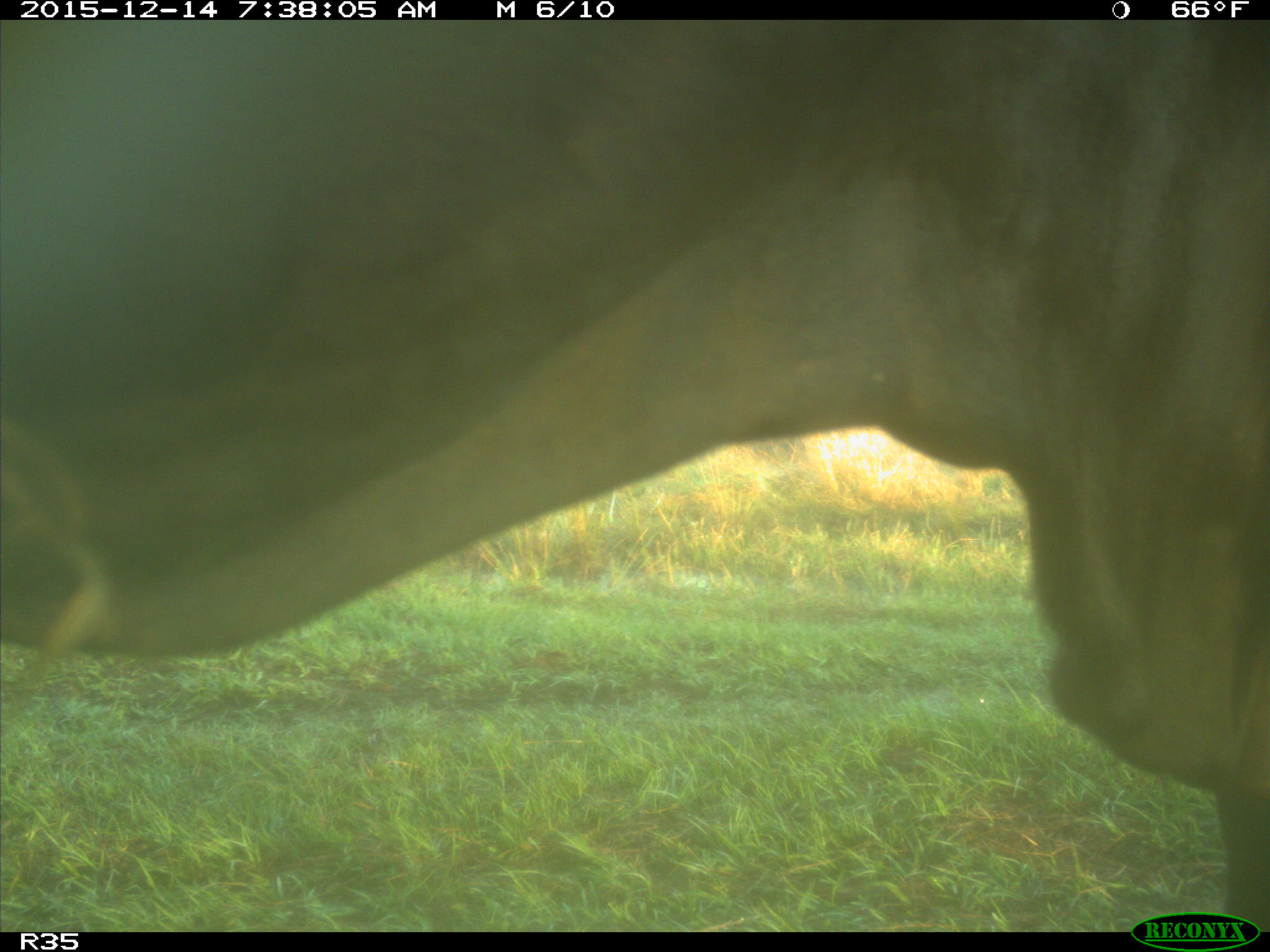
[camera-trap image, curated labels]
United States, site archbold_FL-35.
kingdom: Animalia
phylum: Chordata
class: Mammalia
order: Artiodactyla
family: Bovidae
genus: Bos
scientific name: Bos taurus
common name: domestic cow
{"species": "Bos taurus (domestic cow)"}